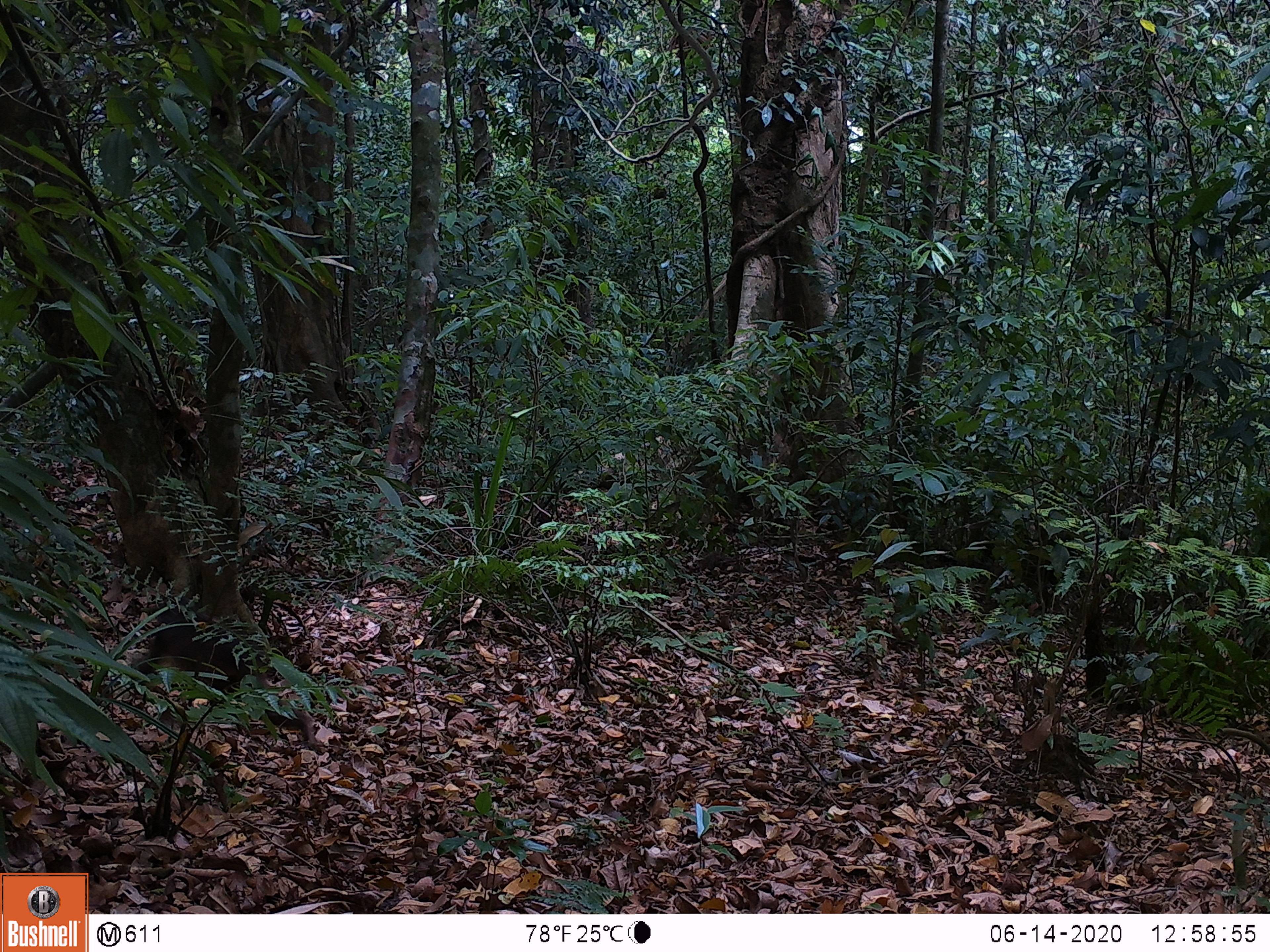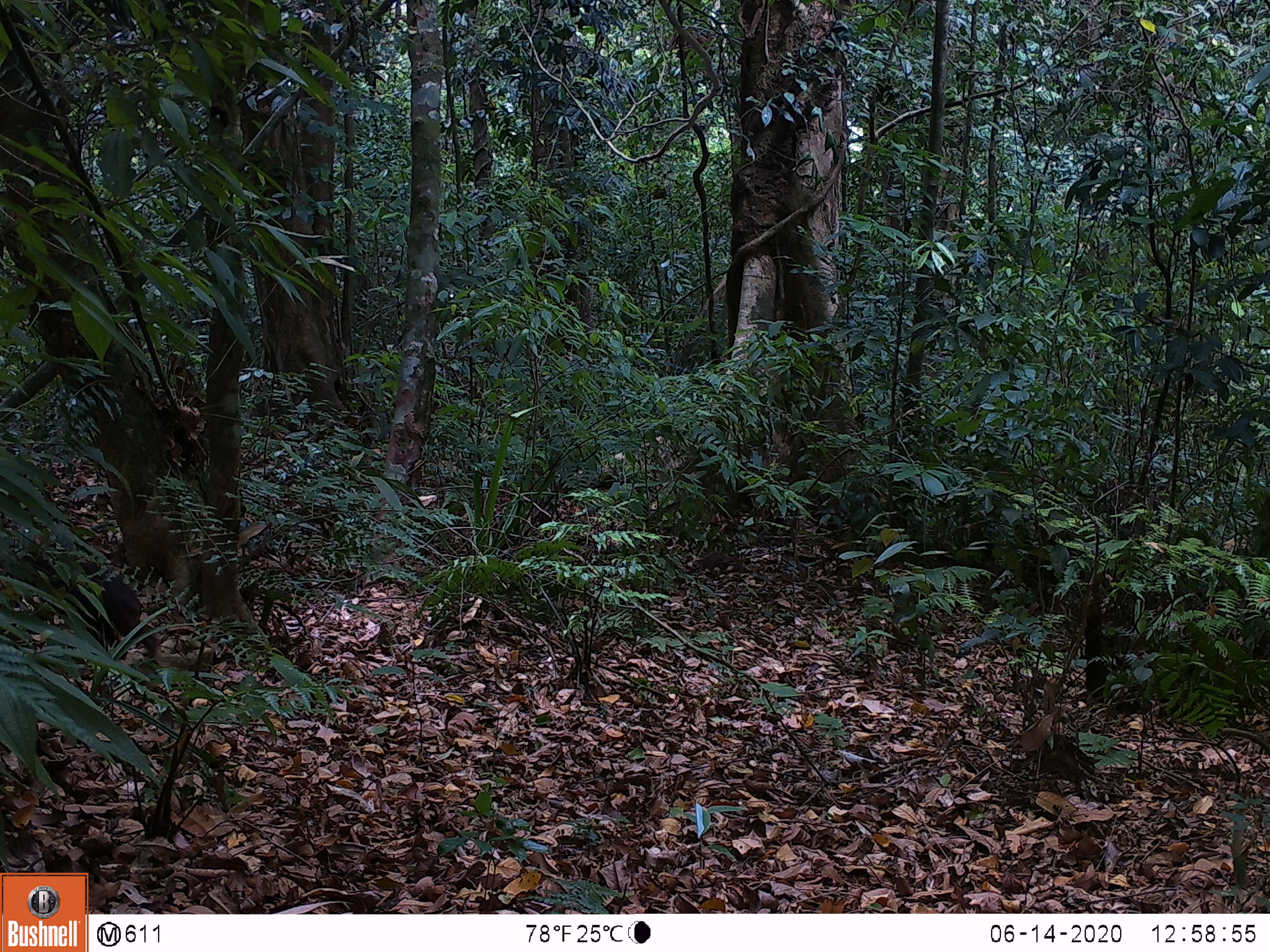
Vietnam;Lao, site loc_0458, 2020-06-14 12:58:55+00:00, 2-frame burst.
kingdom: Animalia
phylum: Chordata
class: Mammalia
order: Artiodactyla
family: Suidae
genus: Sus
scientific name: Sus scrofa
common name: eurasian wild pig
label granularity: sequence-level